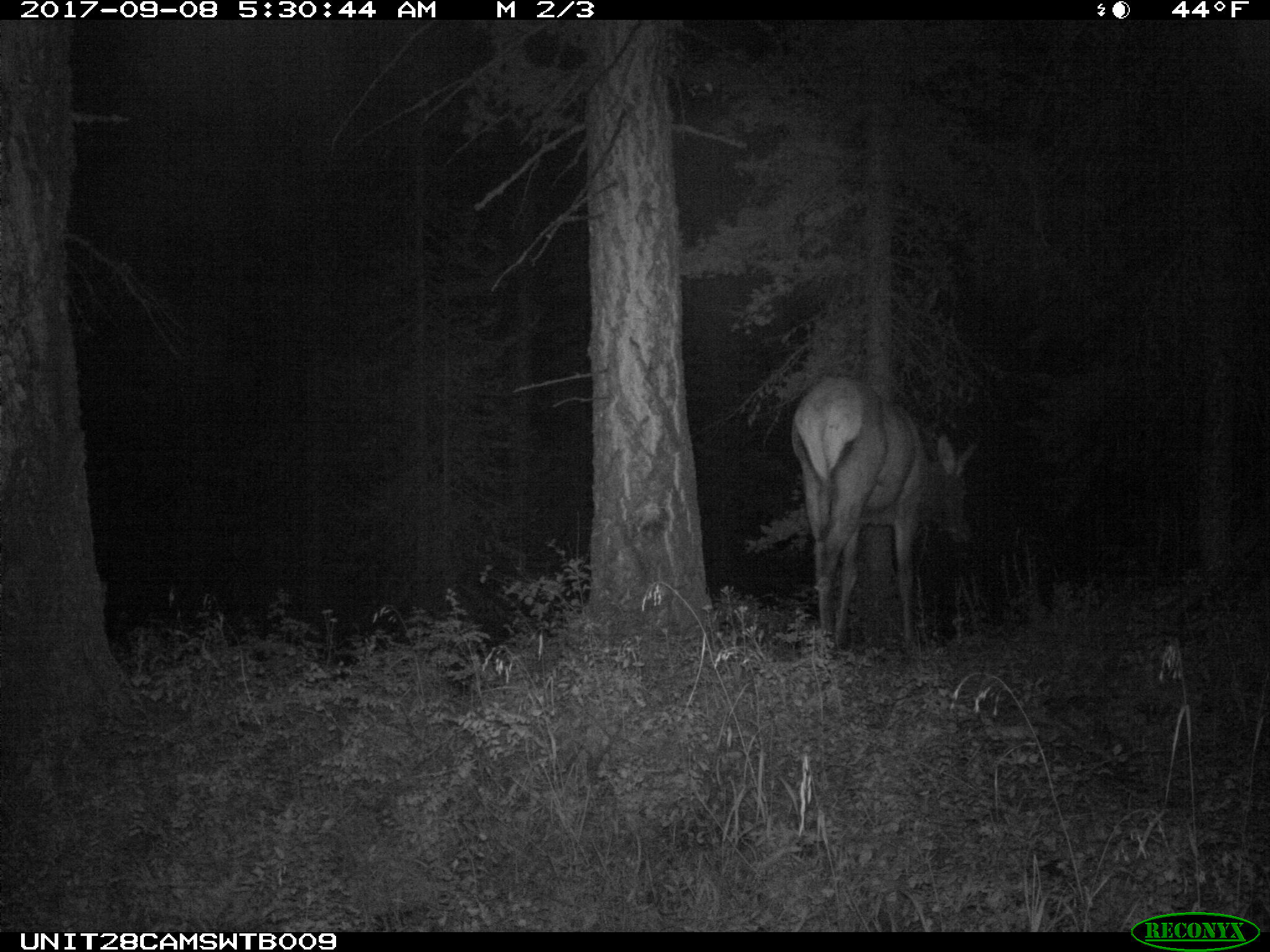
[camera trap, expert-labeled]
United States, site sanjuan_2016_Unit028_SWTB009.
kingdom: Animalia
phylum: Chordata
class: Mammalia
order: Artiodactyla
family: Cervidae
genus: Cervus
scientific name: Cervus elaphus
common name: red deer